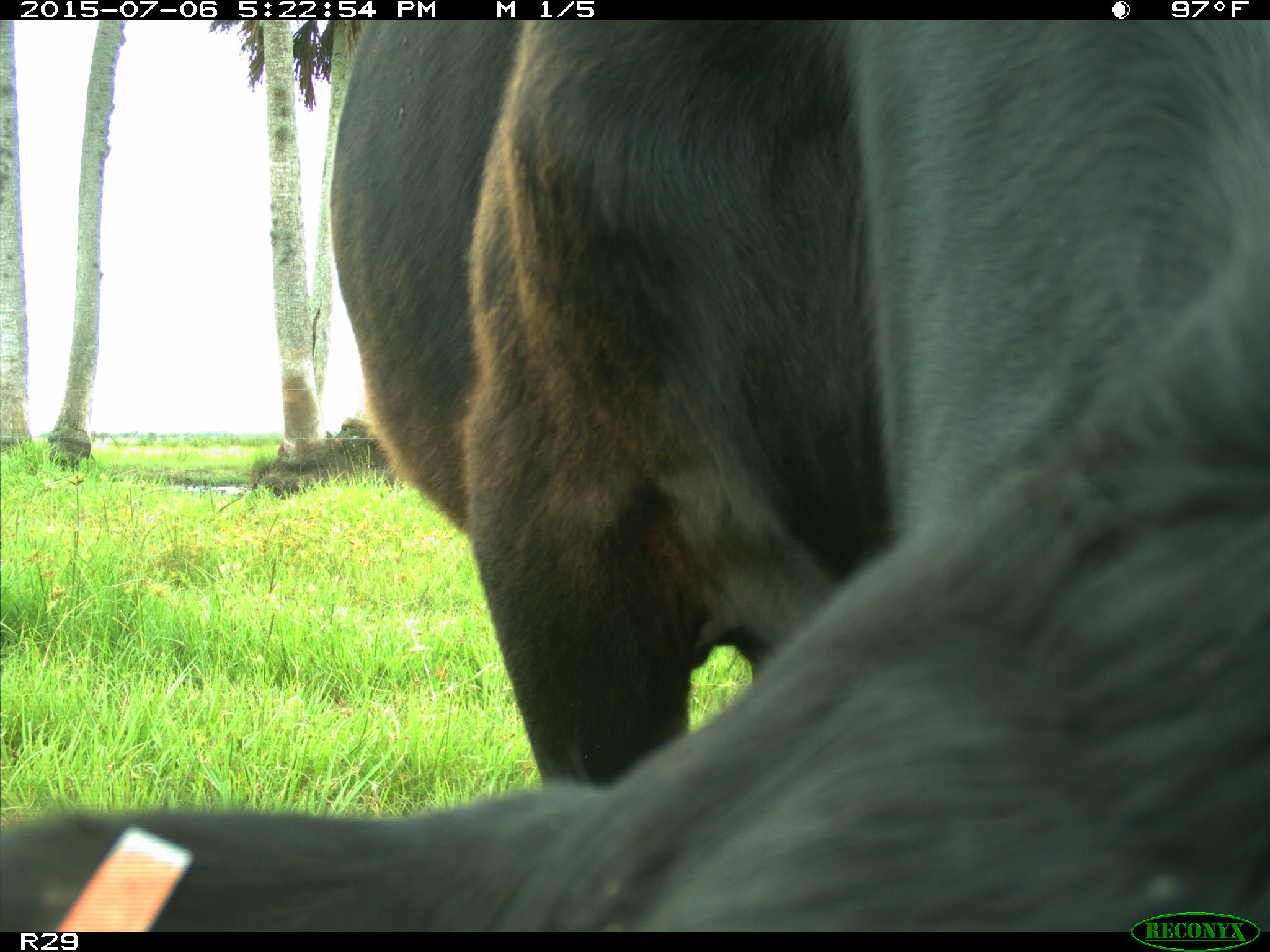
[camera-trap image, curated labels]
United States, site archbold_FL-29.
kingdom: Animalia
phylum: Chordata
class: Mammalia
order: Artiodactyla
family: Bovidae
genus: Bos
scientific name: Bos taurus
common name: domestic cow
Bos taurus (domestic cow).